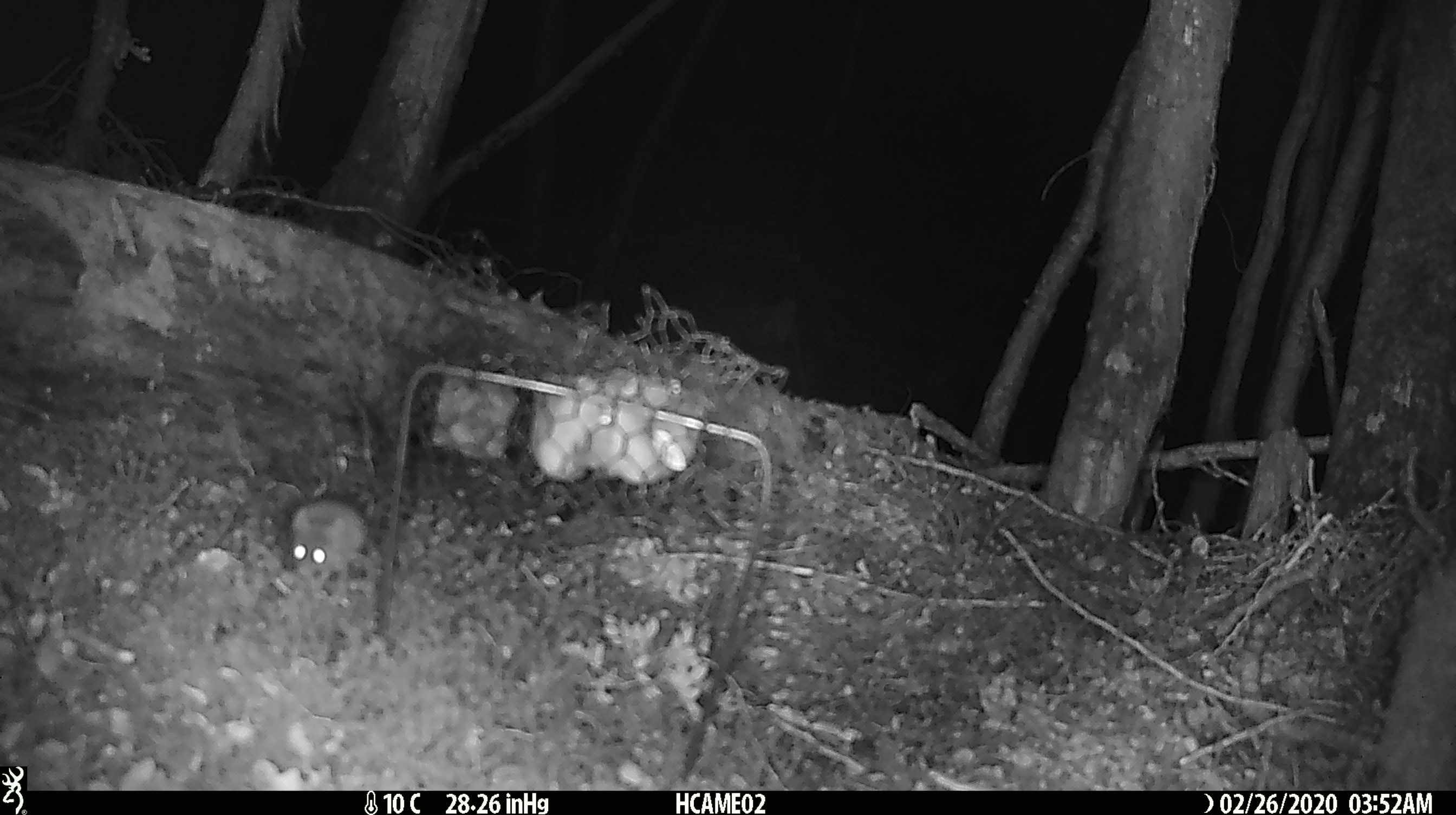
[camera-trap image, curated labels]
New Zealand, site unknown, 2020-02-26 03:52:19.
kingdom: Animalia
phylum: Chordata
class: Mammalia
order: Rodentia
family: Muridae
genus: Mus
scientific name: Mus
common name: mouse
Mouse (Mus).